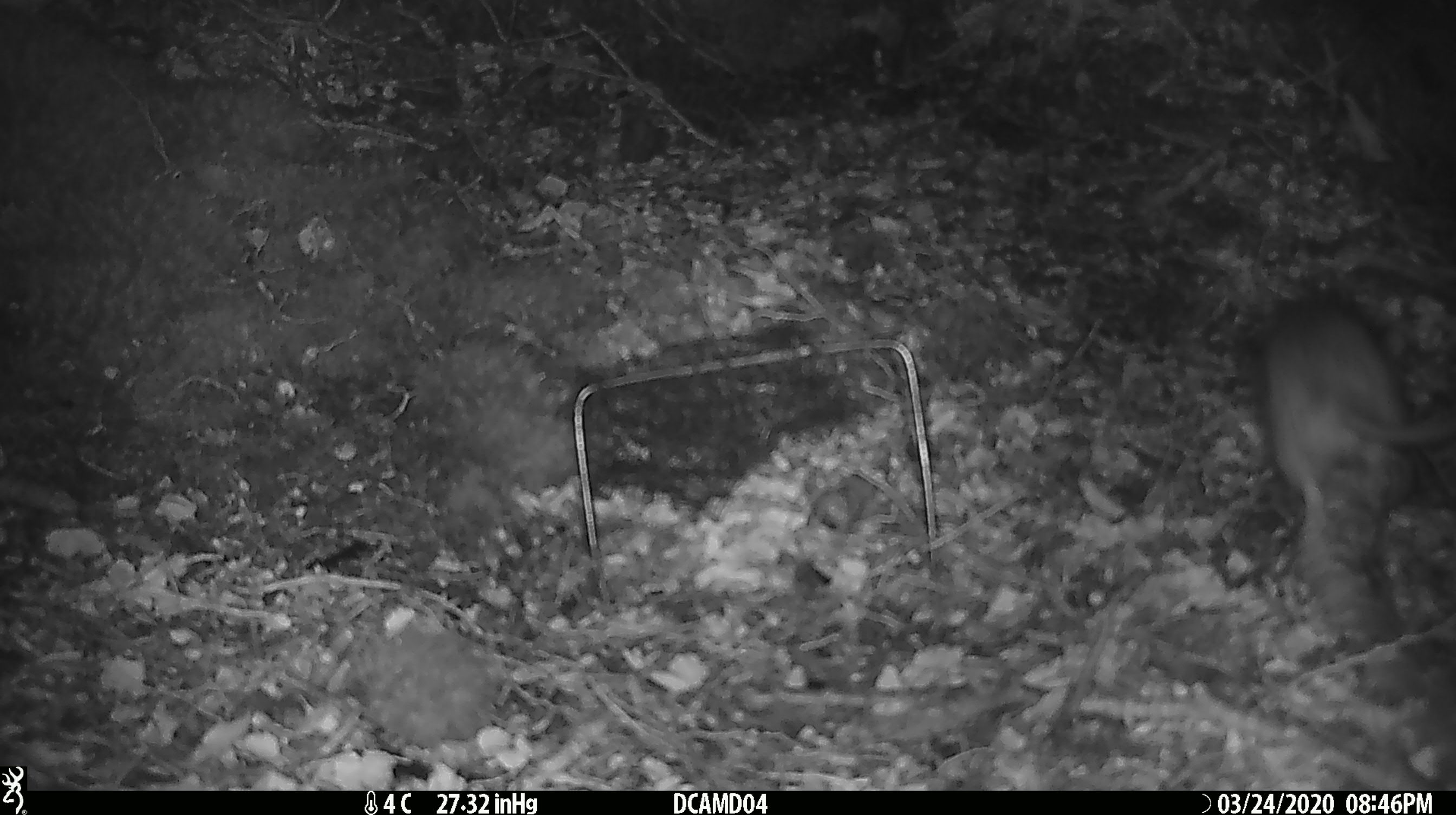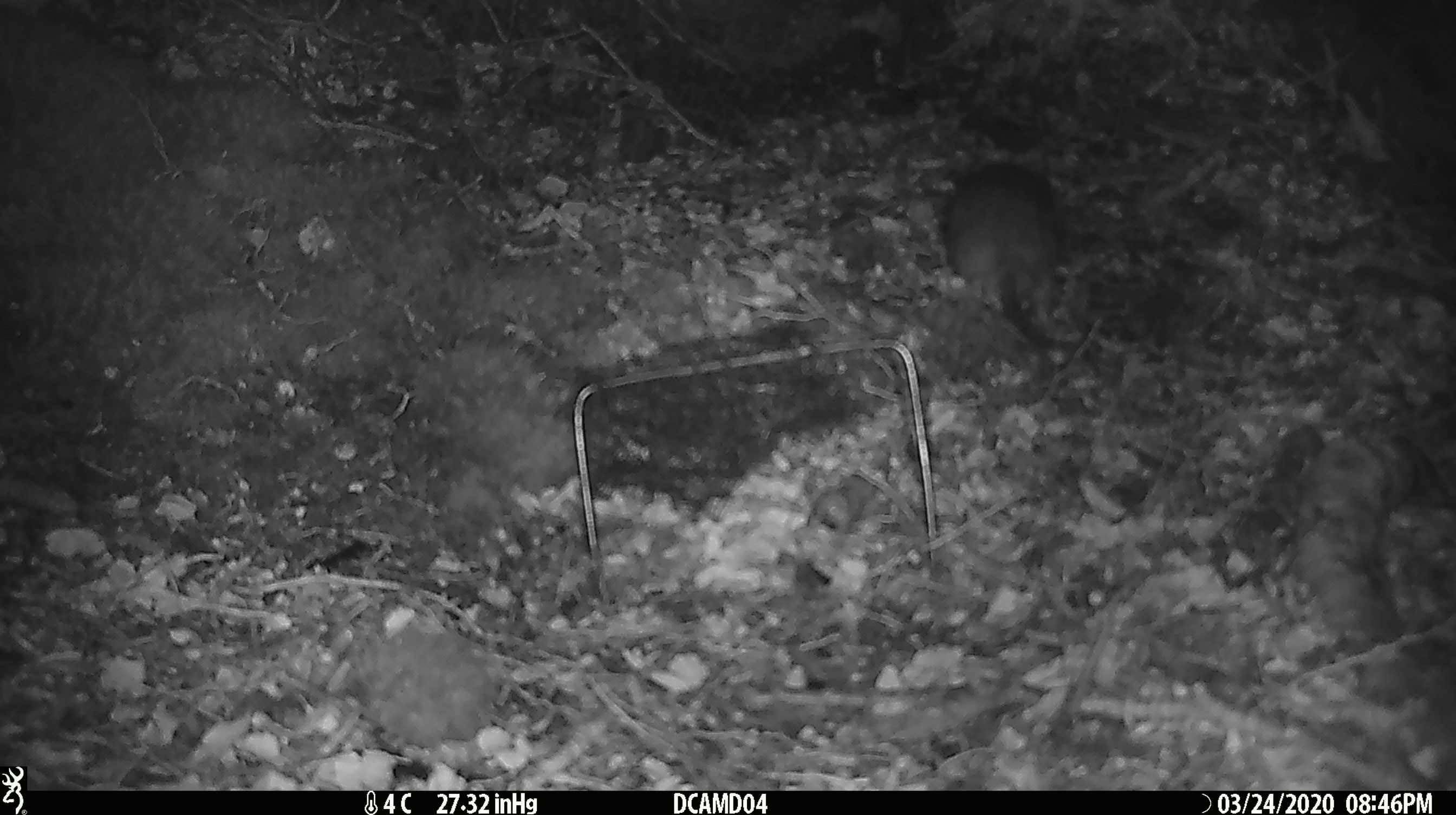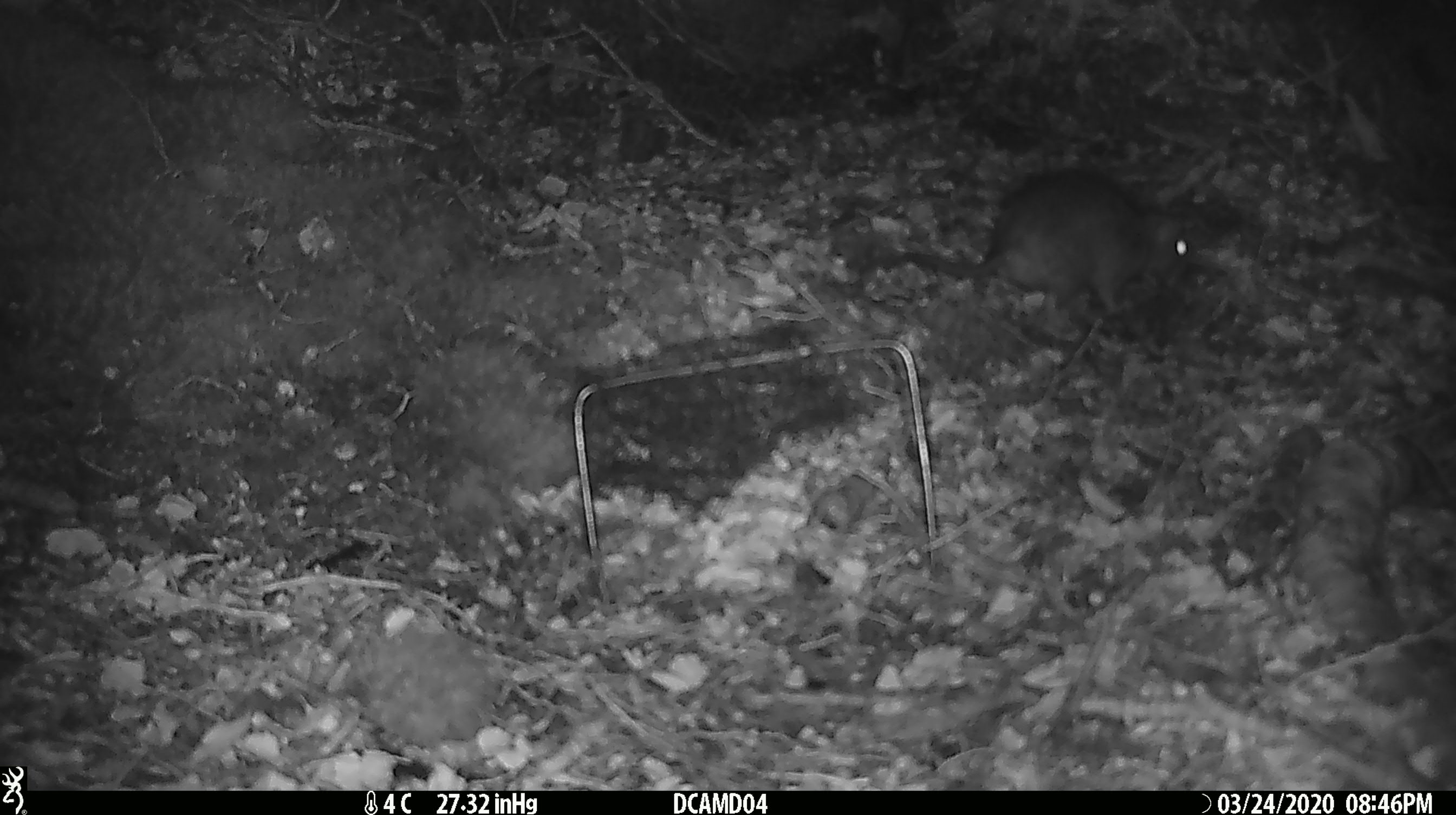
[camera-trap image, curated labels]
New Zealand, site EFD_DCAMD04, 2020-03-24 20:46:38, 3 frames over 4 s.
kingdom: Animalia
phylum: Chordata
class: Mammalia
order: Rodentia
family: Muridae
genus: Rattus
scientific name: Rattus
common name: rat